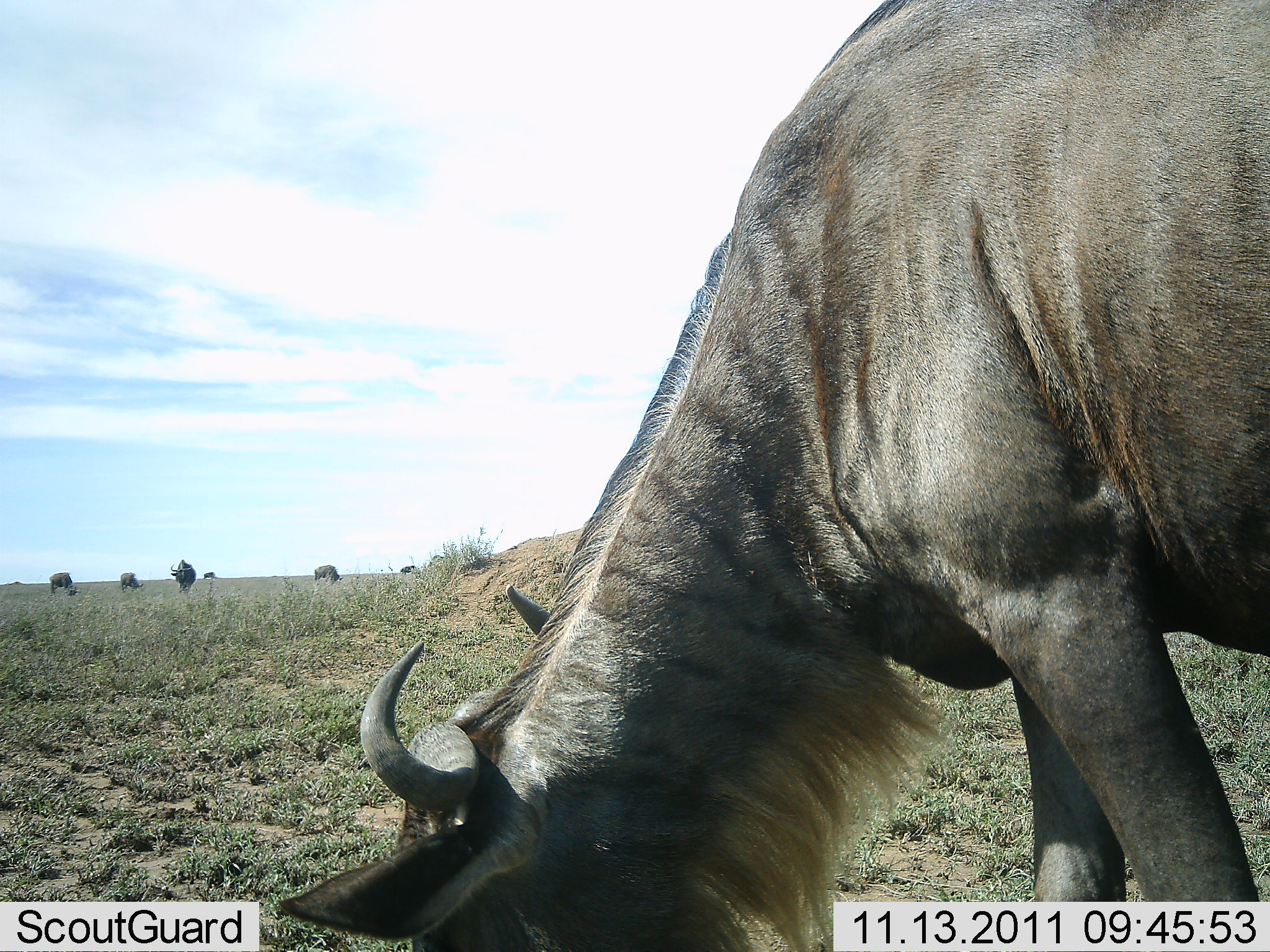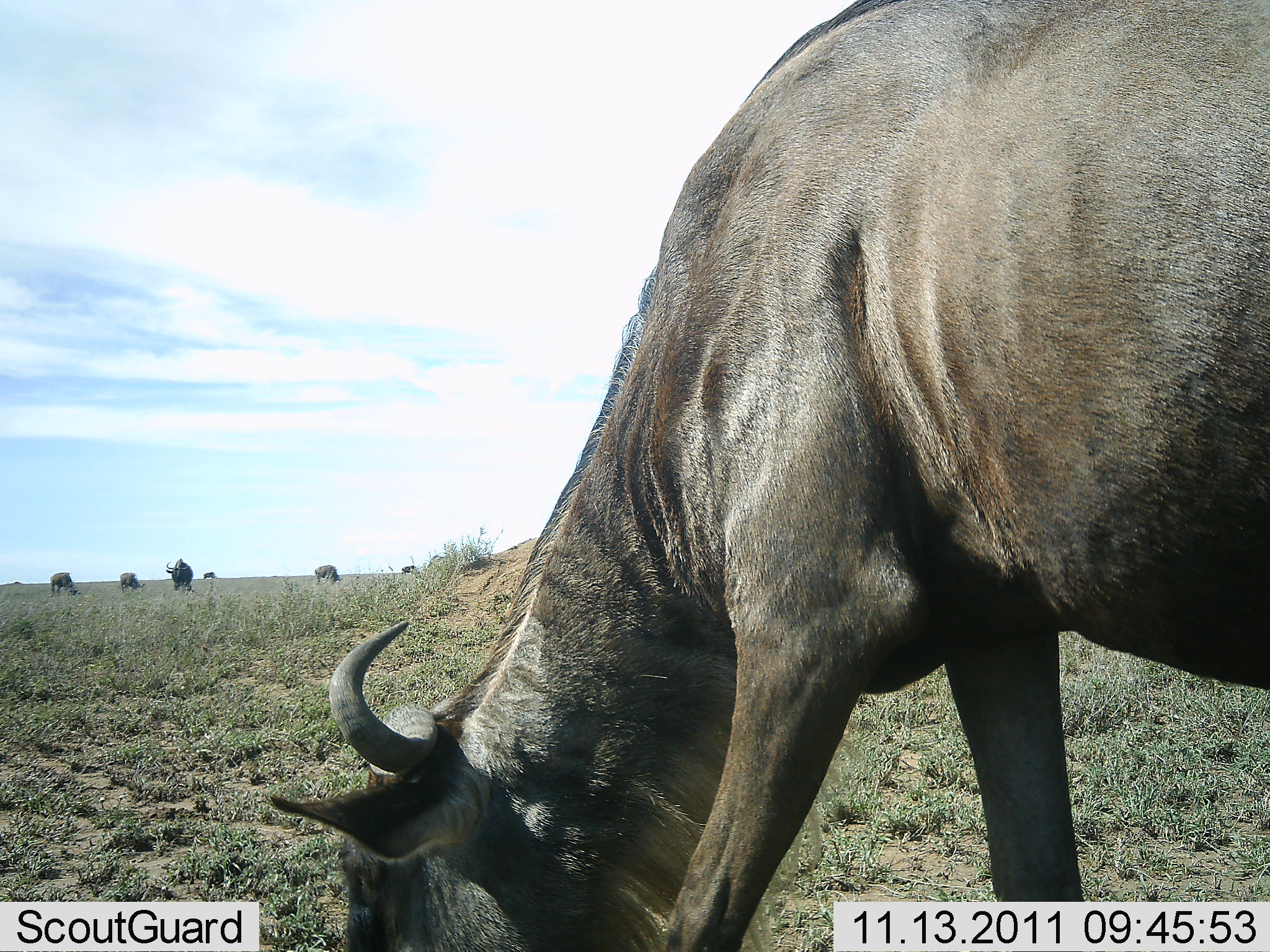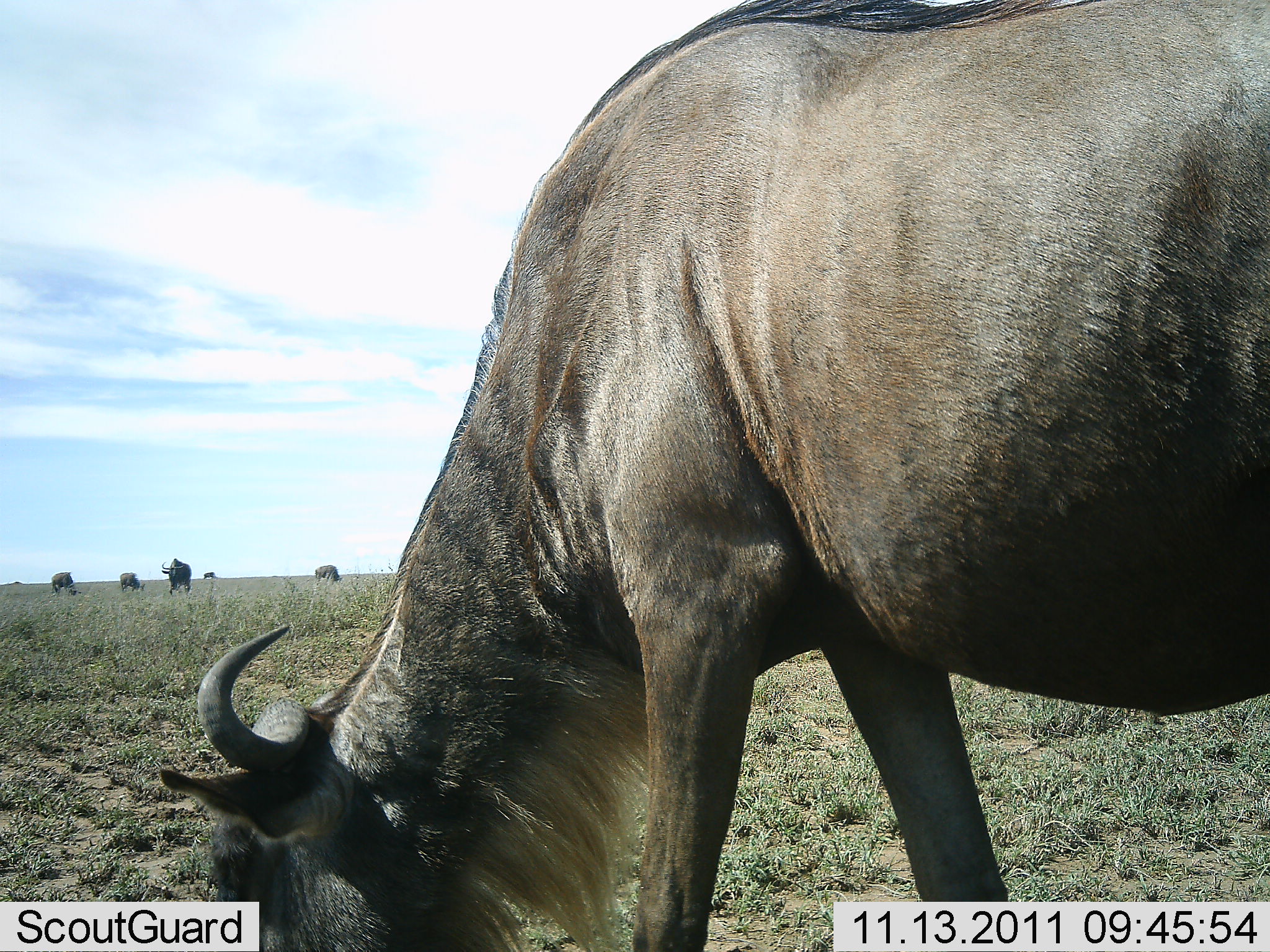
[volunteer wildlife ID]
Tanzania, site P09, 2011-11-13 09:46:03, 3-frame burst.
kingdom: Animalia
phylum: Chordata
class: Mammalia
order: Artiodactyla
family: Bovidae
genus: Connochaetes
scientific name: Connochaetes taurinus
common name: blue wildebeest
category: wildebeest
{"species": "wildebeest (blue wildebeest) (Connochaetes taurinus)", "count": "6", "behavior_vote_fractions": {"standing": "23%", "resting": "0%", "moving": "15%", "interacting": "0%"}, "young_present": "0%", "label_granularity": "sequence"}